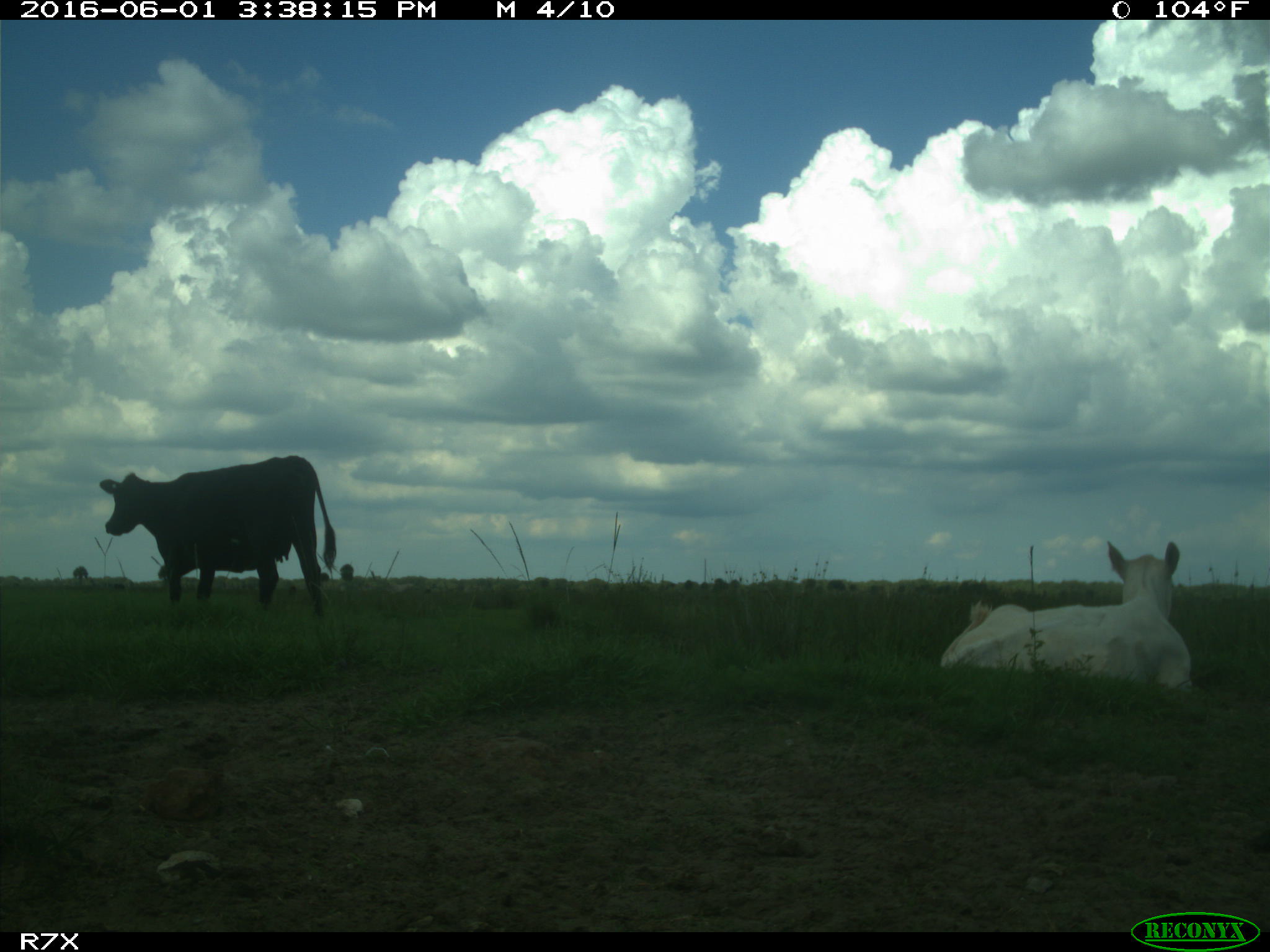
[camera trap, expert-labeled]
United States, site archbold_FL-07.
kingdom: Animalia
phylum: Chordata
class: Mammalia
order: Artiodactyla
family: Bovidae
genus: Bos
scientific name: Bos taurus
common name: domestic cow